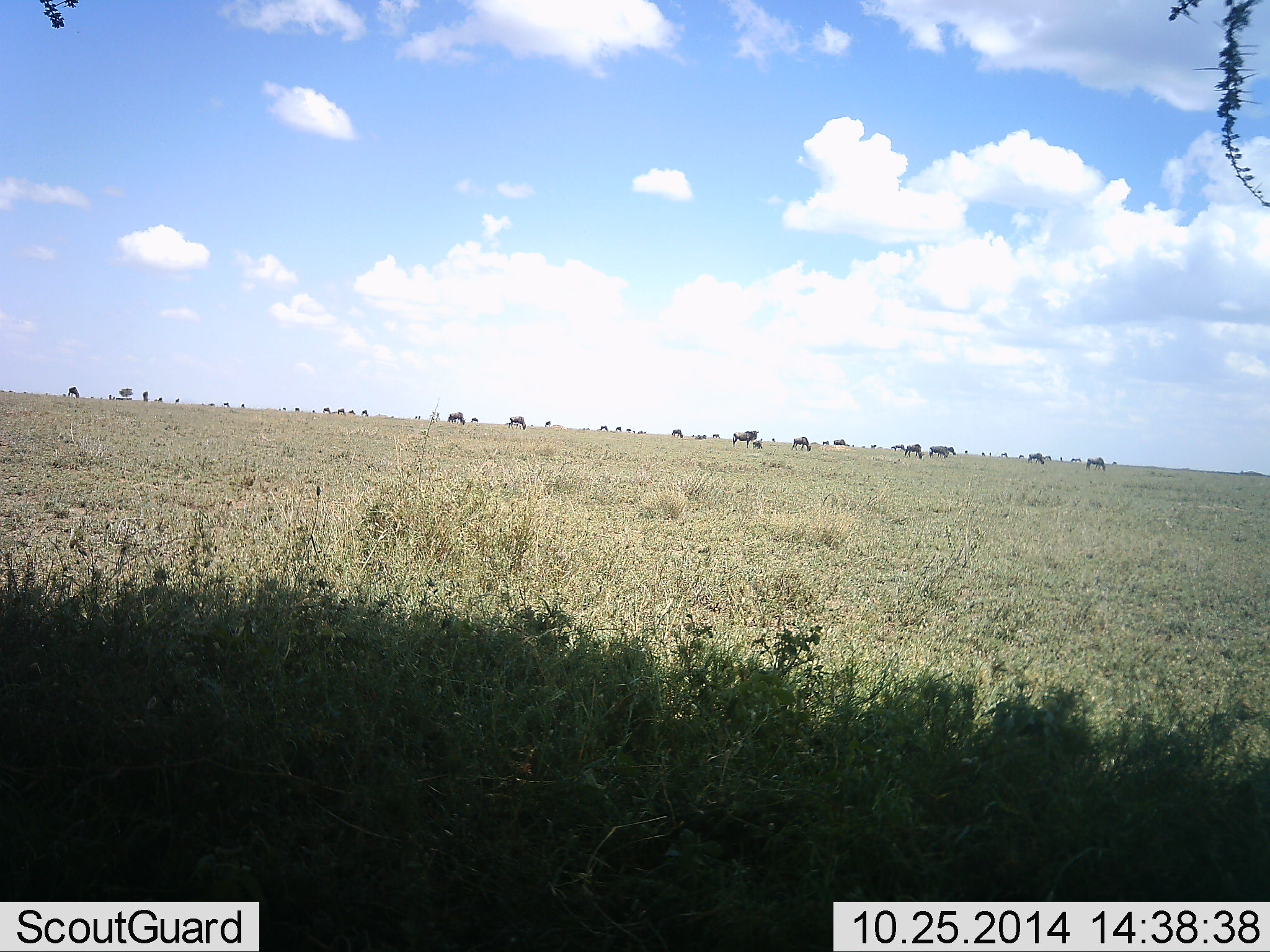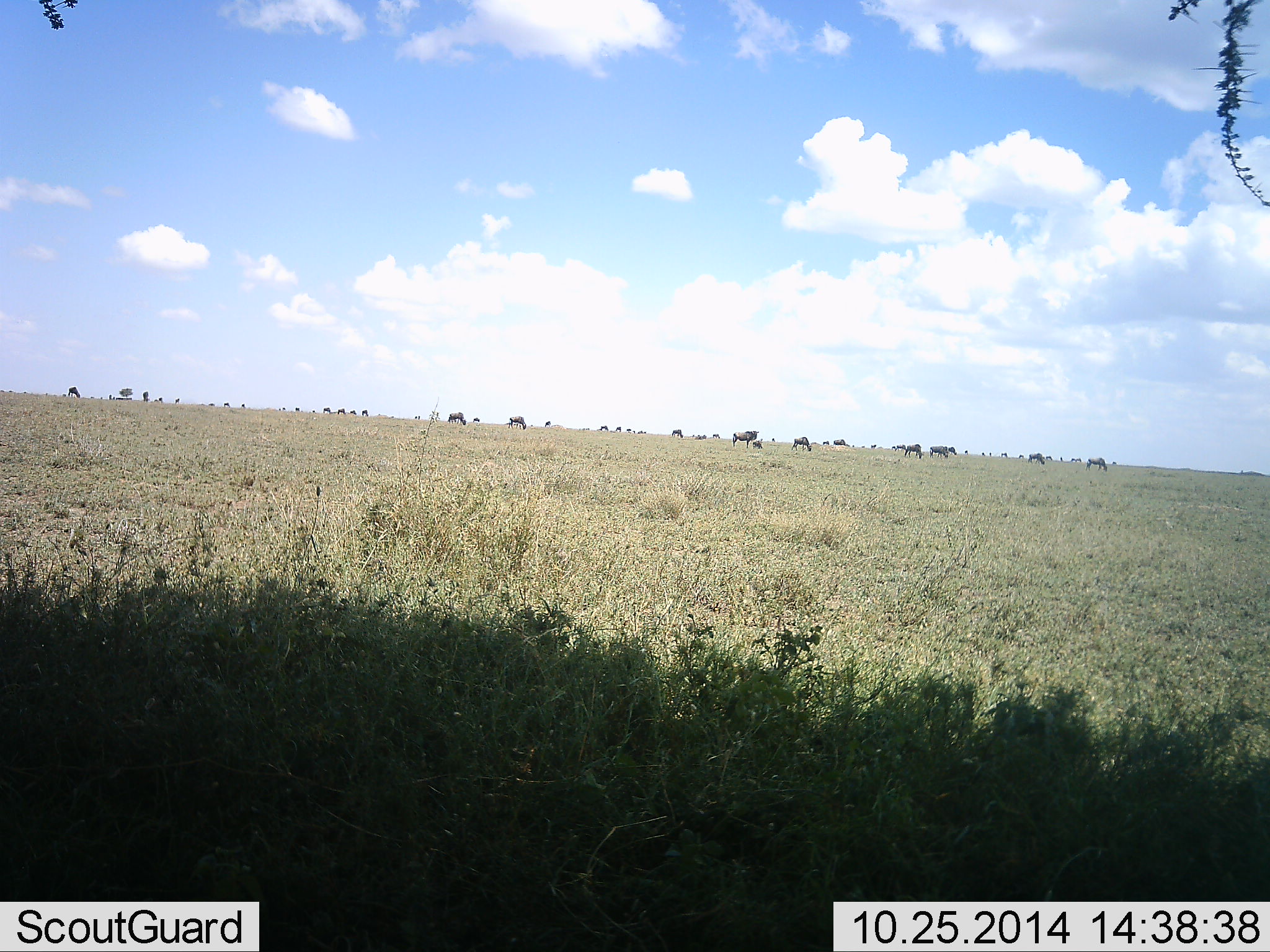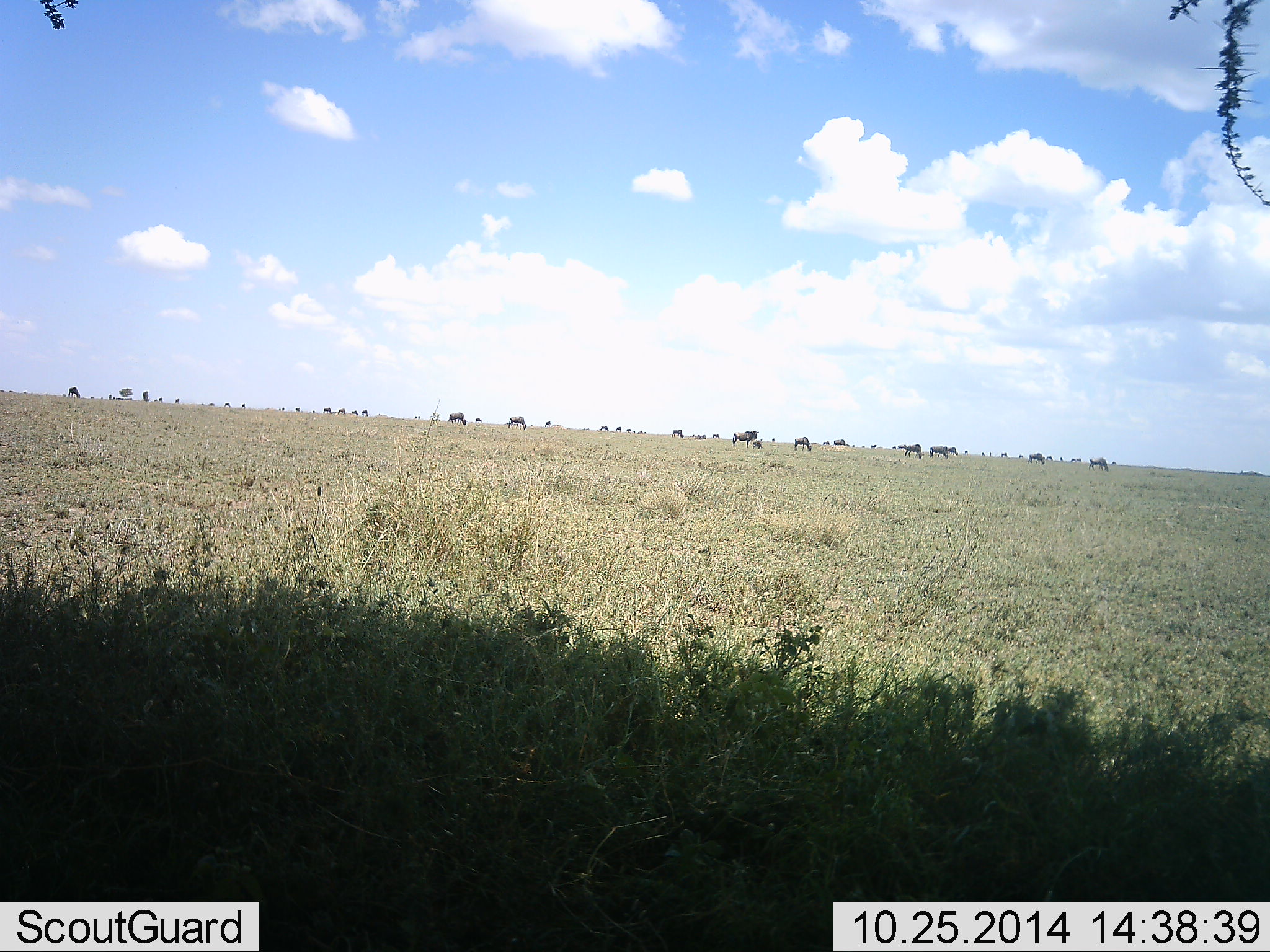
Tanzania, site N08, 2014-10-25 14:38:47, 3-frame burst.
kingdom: Animalia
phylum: Chordata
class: Mammalia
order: Artiodactyla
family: Bovidae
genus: Connochaetes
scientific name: Connochaetes taurinus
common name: blue wildebeest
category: wildebeest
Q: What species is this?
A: Wildebeest (blue wildebeest) (Connochaetes taurinus).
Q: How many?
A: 11-50.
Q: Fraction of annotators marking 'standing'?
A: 40%.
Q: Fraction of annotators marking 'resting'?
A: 0%.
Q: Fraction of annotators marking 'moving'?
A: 10%.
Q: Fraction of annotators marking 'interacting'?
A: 0%.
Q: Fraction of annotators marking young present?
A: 0%.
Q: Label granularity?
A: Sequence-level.